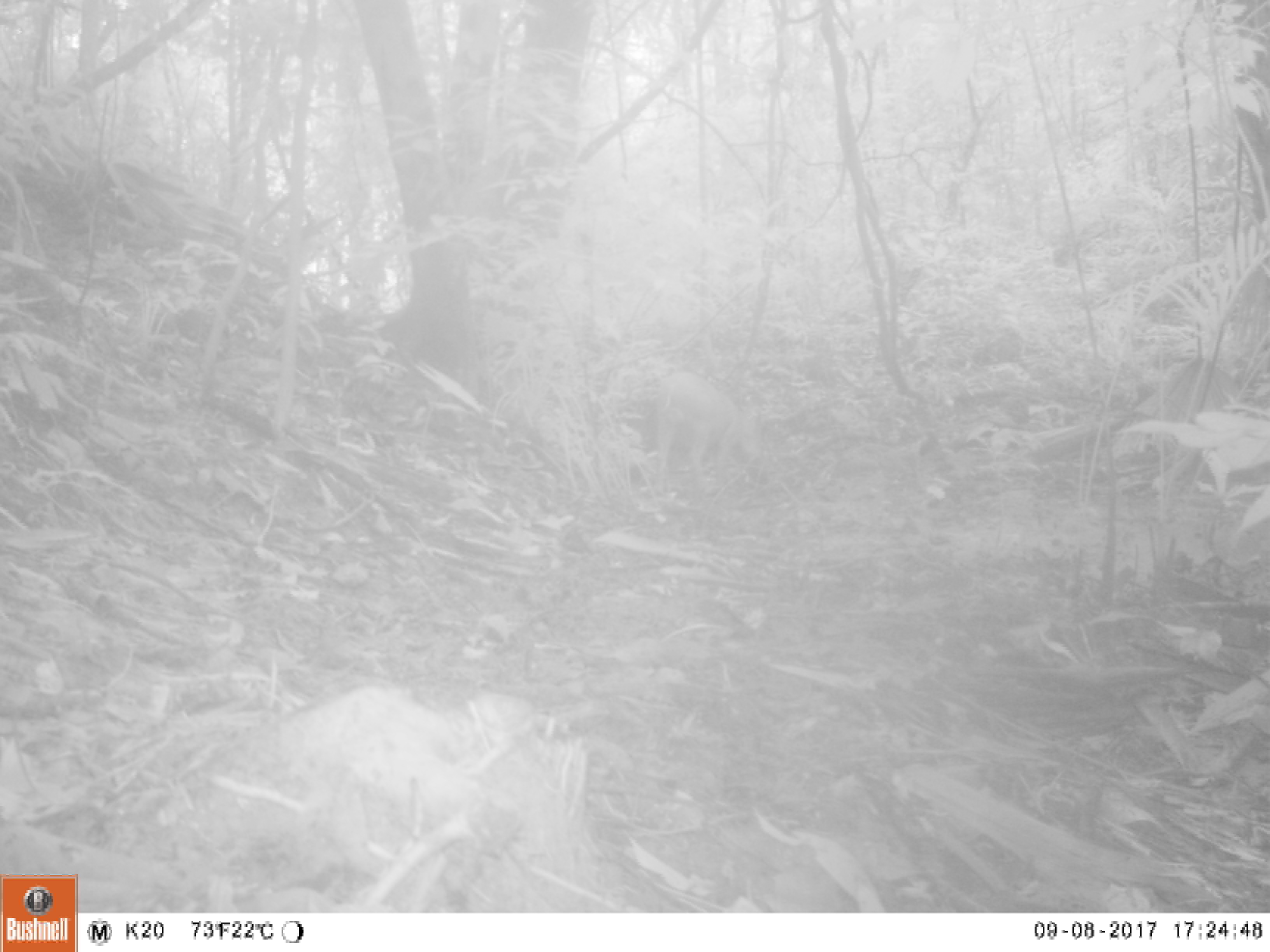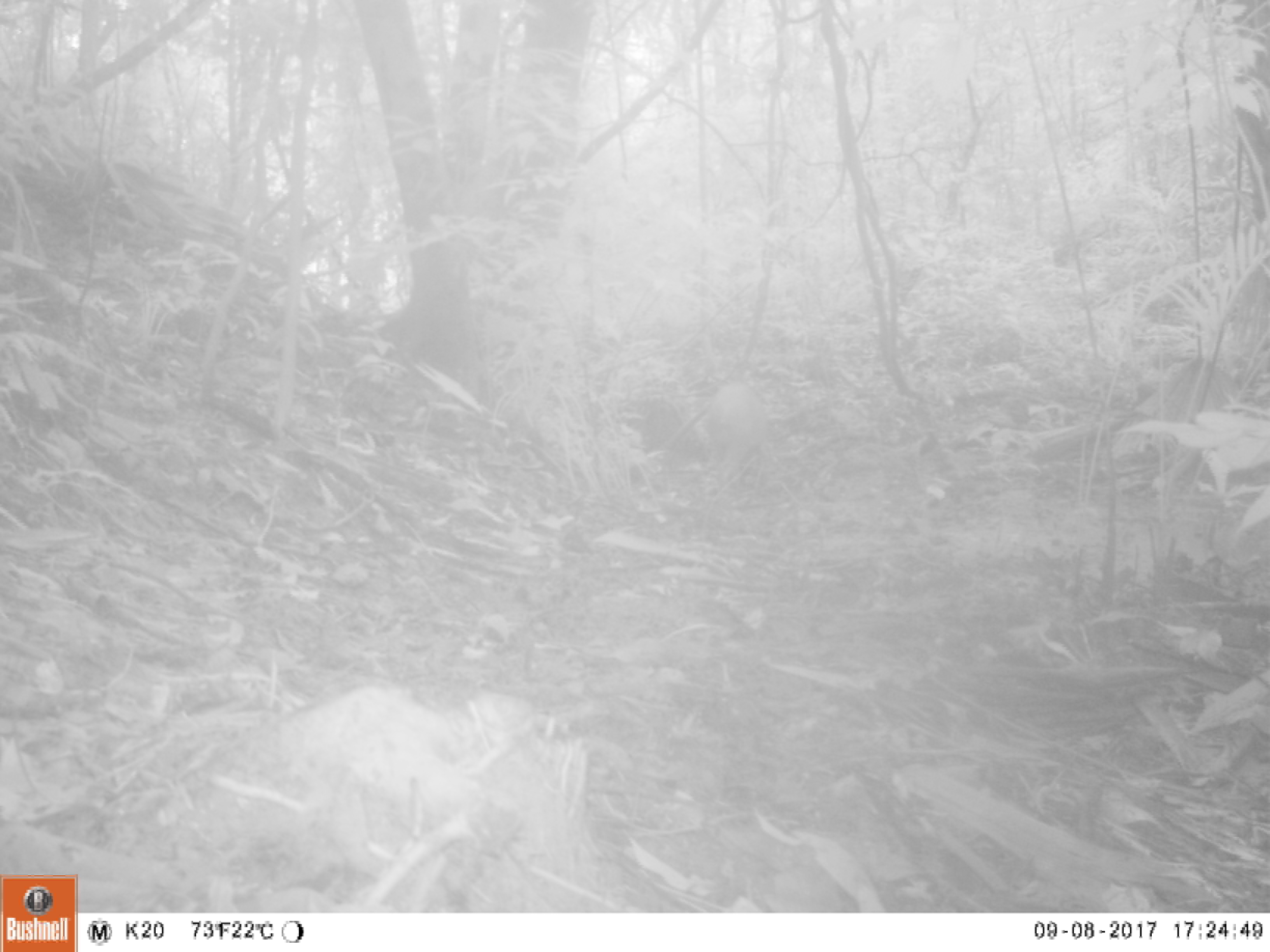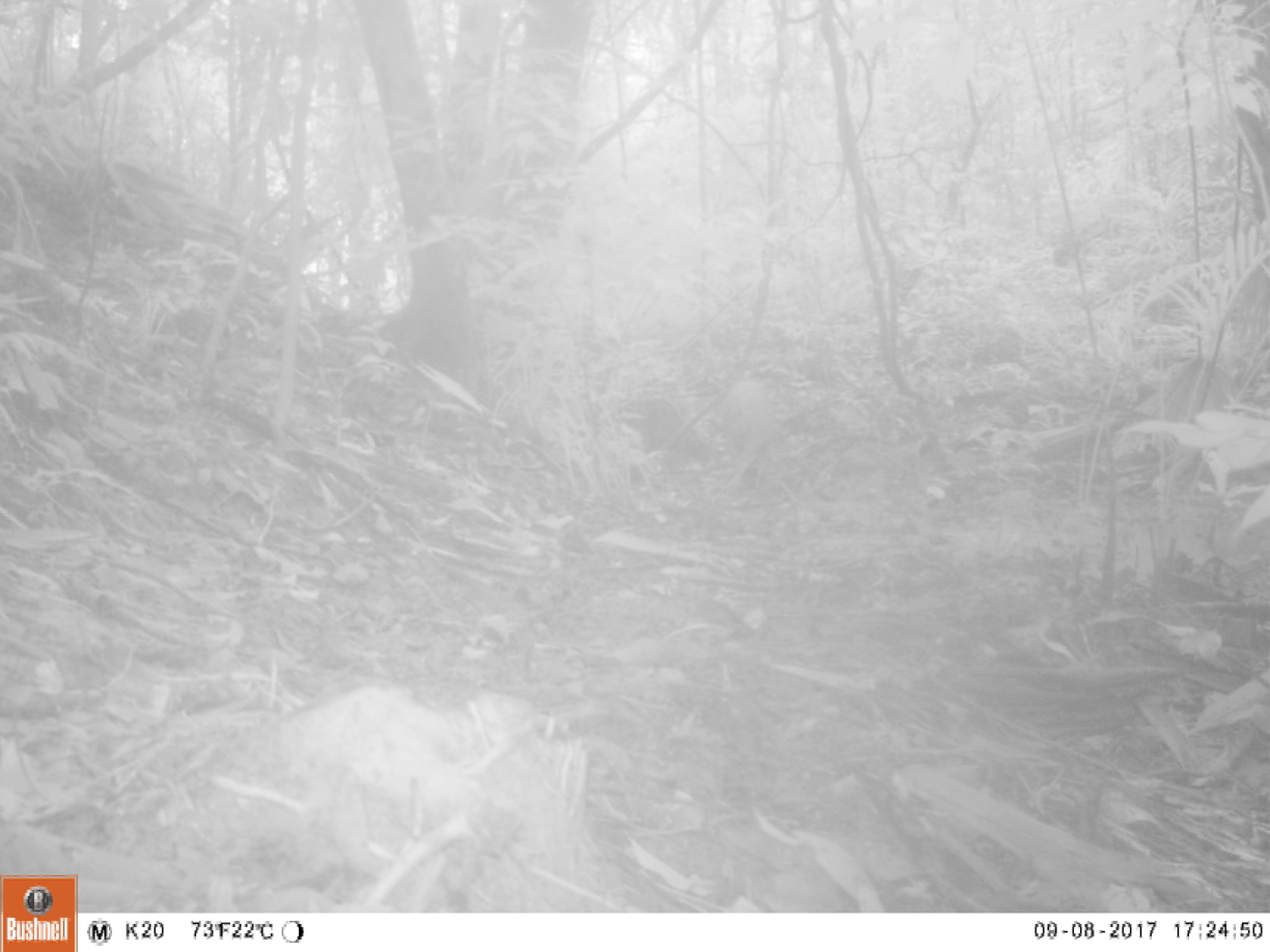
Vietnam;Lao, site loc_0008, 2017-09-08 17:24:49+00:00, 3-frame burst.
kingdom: Animalia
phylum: Chordata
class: Mammalia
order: Artiodactyla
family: Suidae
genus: Sus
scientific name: Sus scrofa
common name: eurasian wild pig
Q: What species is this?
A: Eurasian wild pig (Sus scrofa).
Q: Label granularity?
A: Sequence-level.